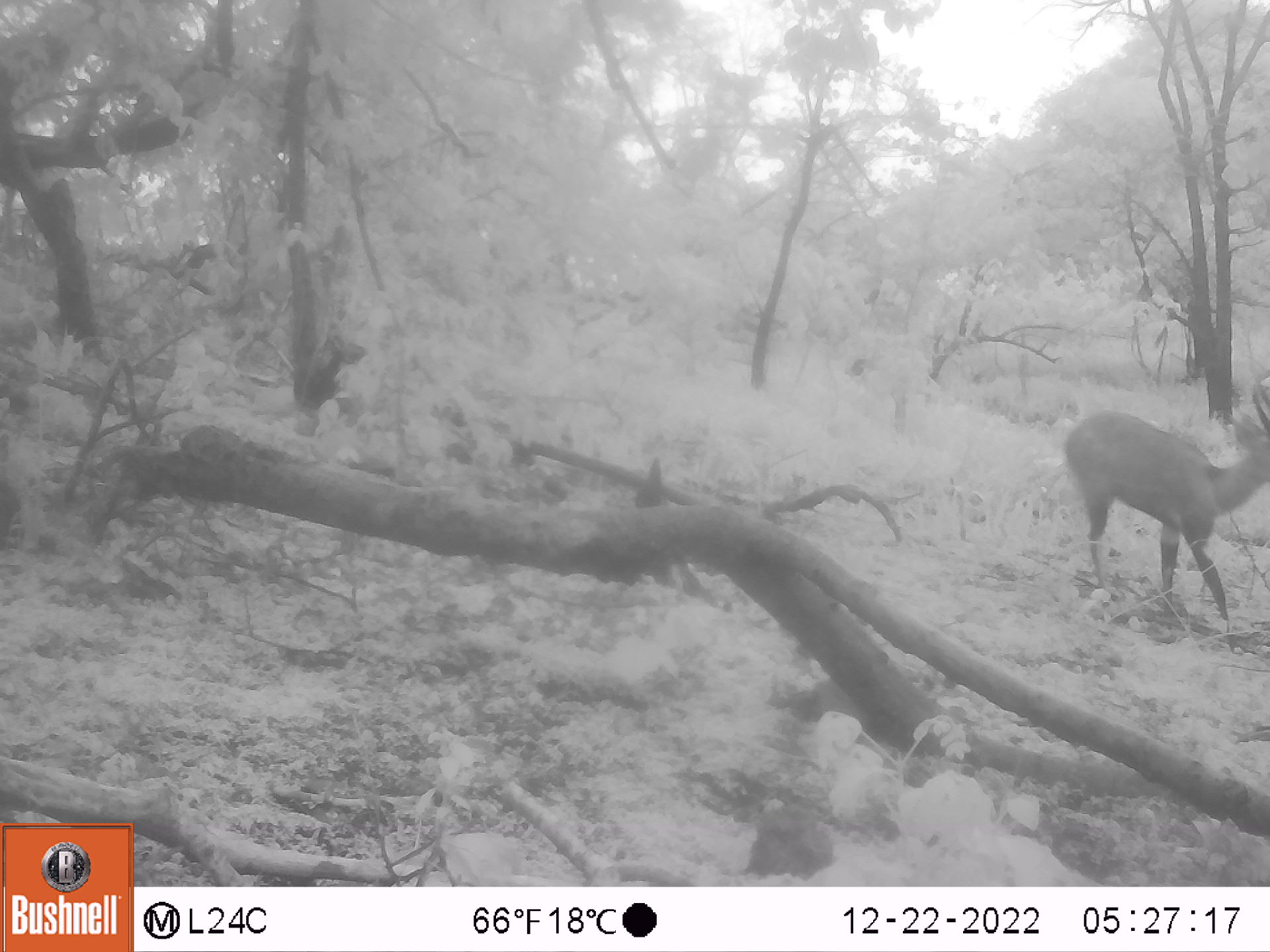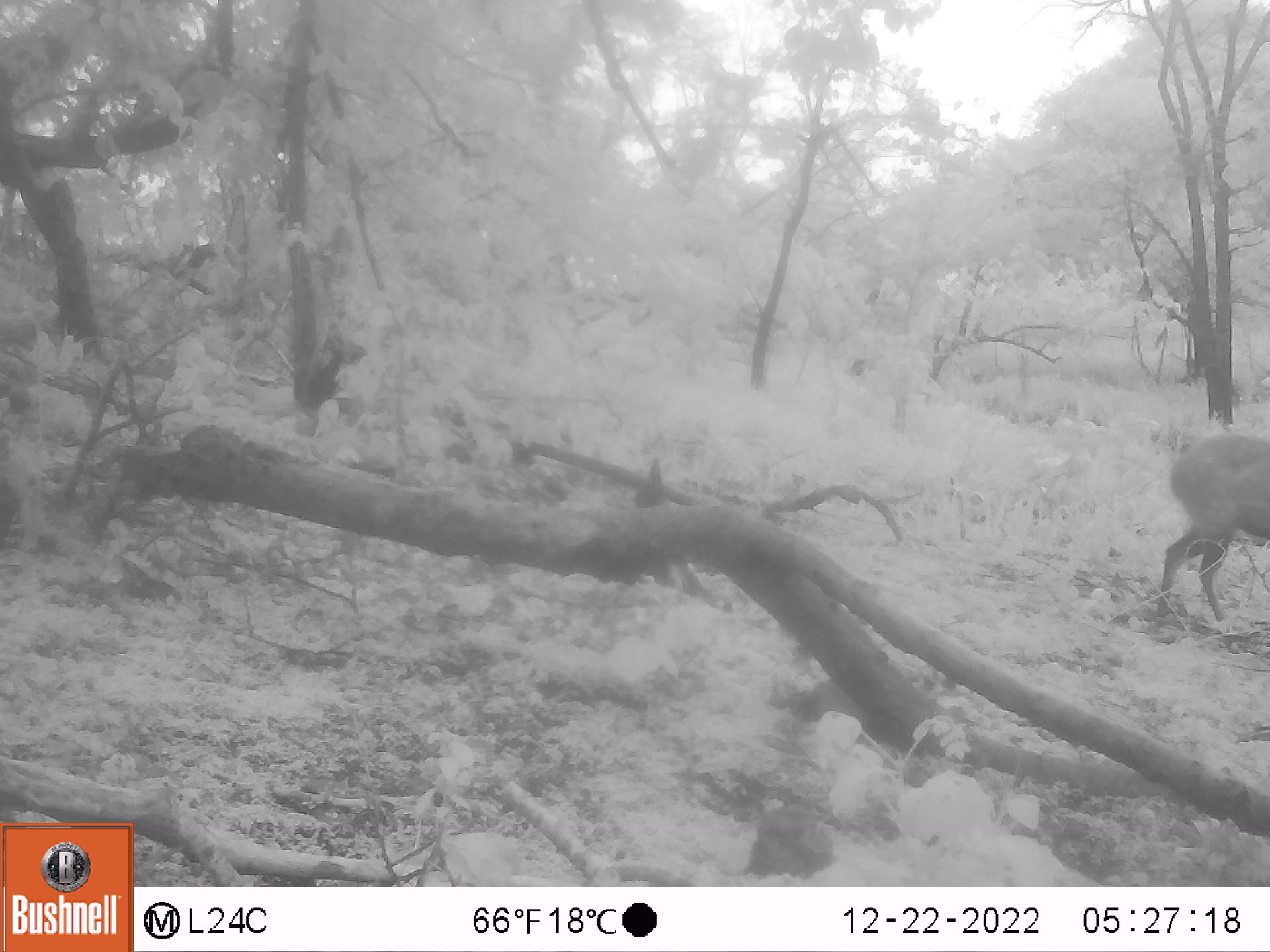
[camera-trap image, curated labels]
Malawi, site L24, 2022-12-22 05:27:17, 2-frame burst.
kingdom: Animalia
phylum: Chordata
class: Mammalia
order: Artiodactyla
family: Bovidae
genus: Tragelaphus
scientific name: Tragelaphus sylvaticus sylvaticus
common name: cape bushbuck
Cape bushbuck (Tragelaphus sylvaticus sylvaticus), count 1.